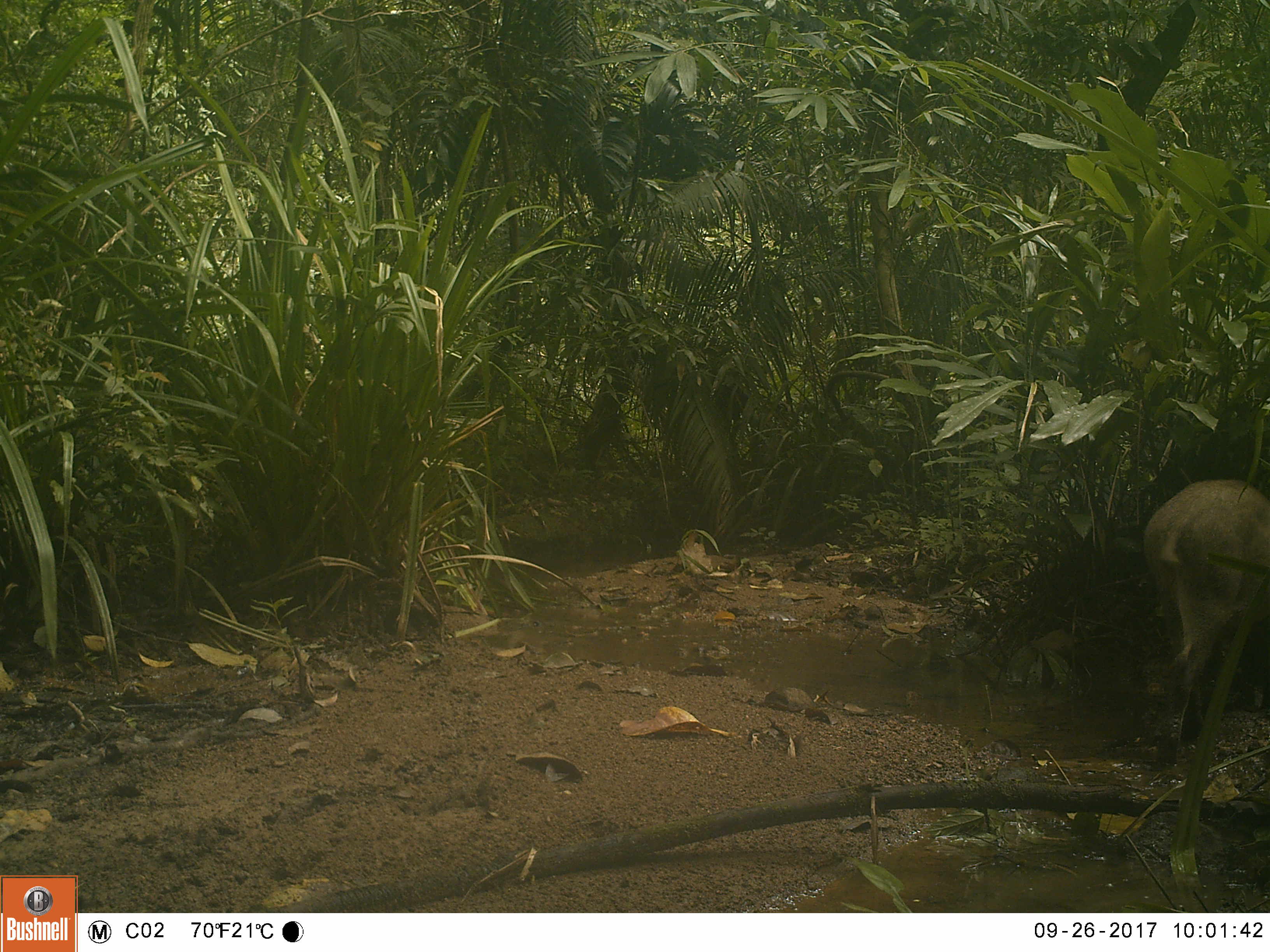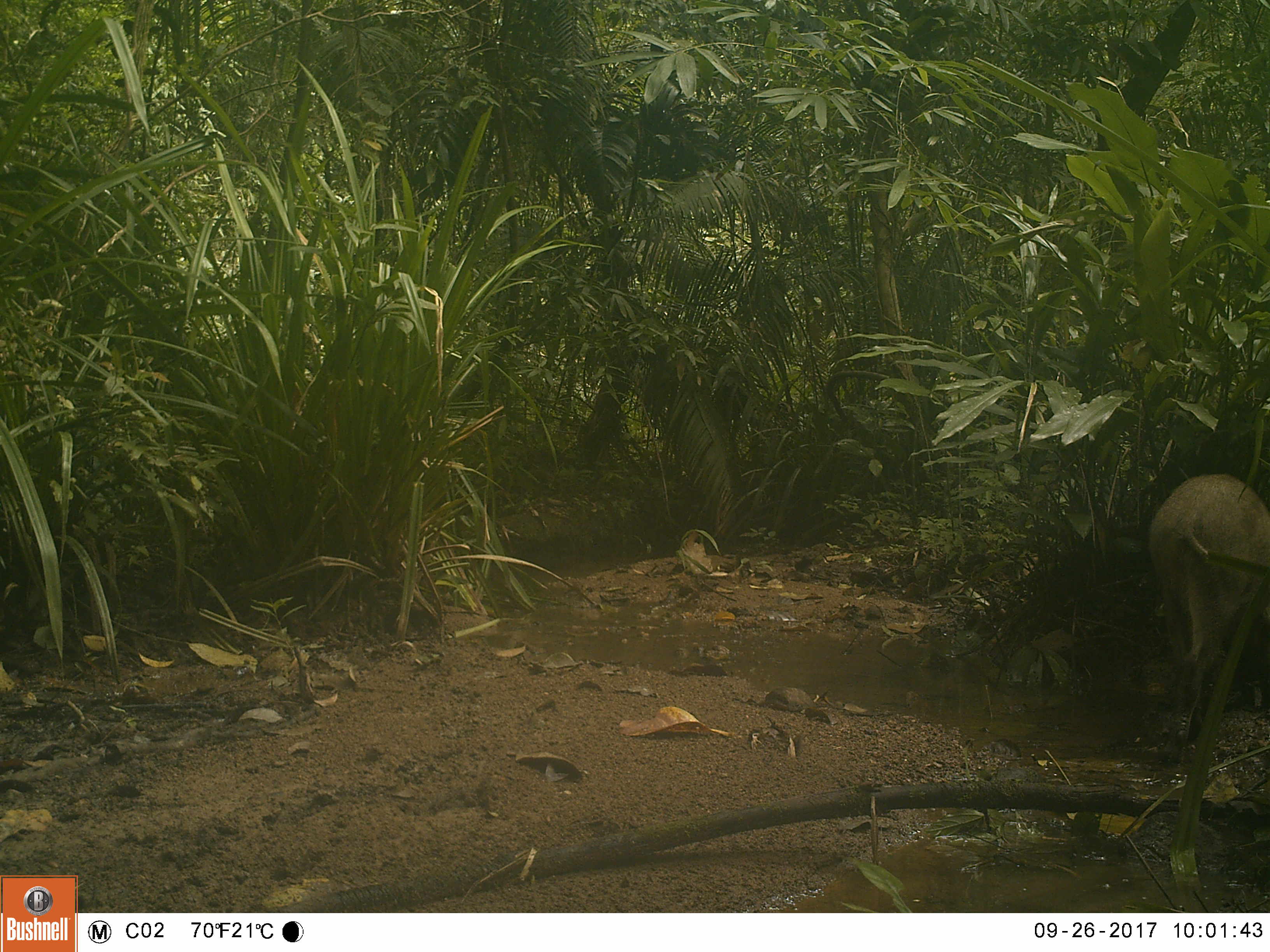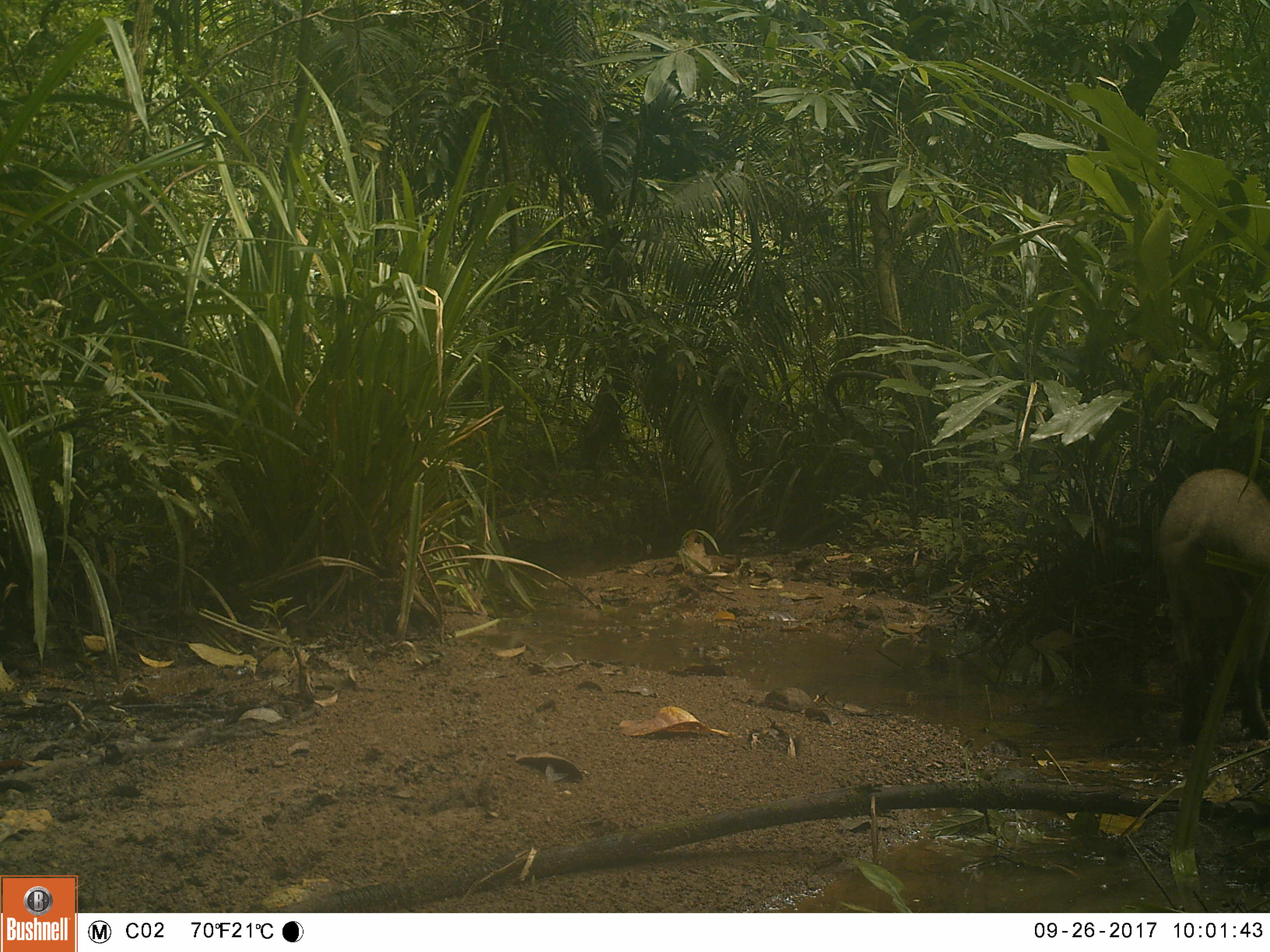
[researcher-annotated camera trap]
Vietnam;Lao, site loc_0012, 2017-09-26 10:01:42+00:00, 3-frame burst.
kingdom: Animalia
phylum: Chordata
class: Mammalia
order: Artiodactyla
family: Suidae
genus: Sus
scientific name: Sus scrofa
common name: eurasian wild pig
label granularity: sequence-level